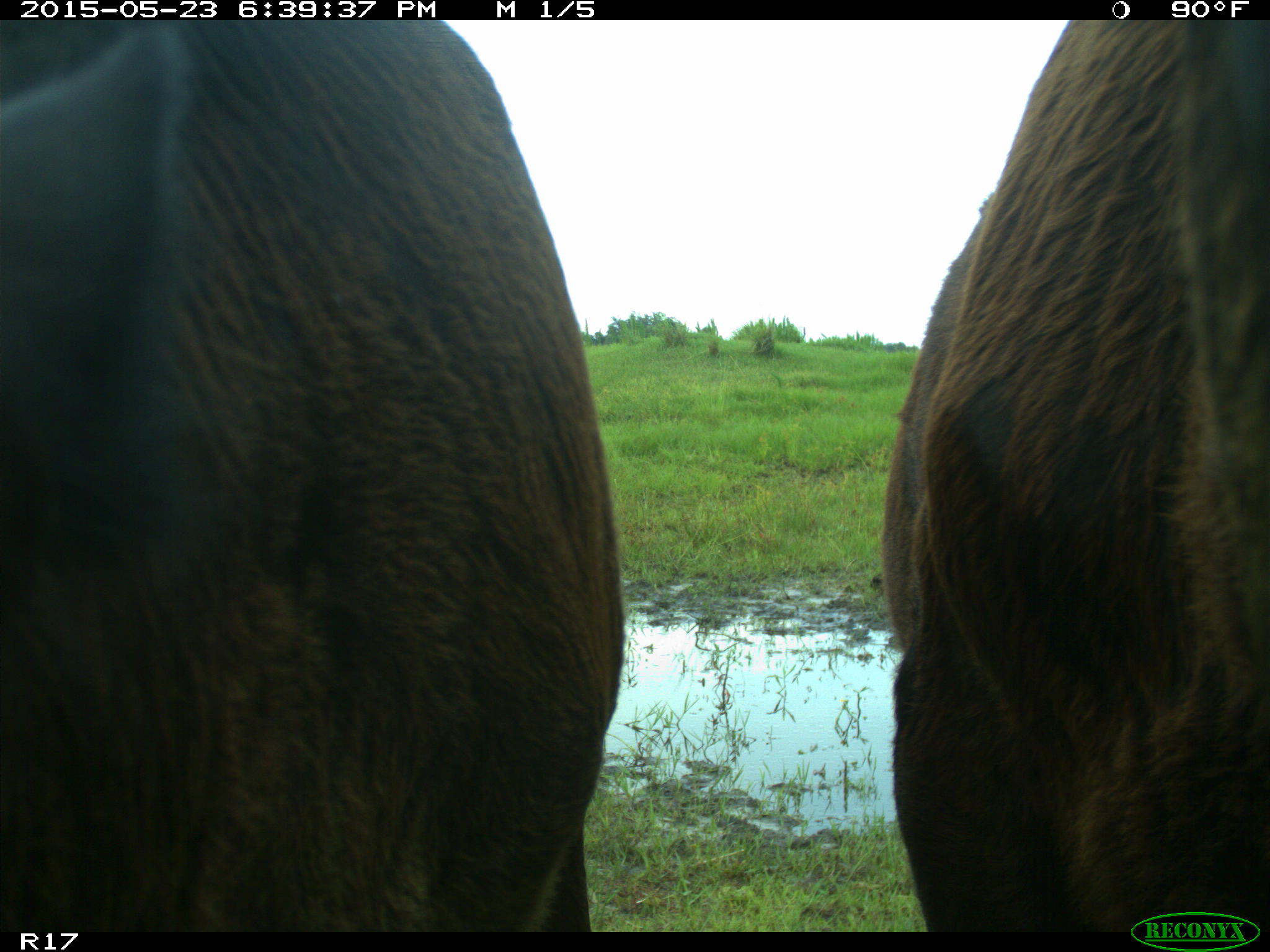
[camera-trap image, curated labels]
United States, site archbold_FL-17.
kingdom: Animalia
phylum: Chordata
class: Mammalia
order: Artiodactyla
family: Bovidae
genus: Bos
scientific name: Bos taurus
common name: domestic cow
Bos taurus (domestic cow).